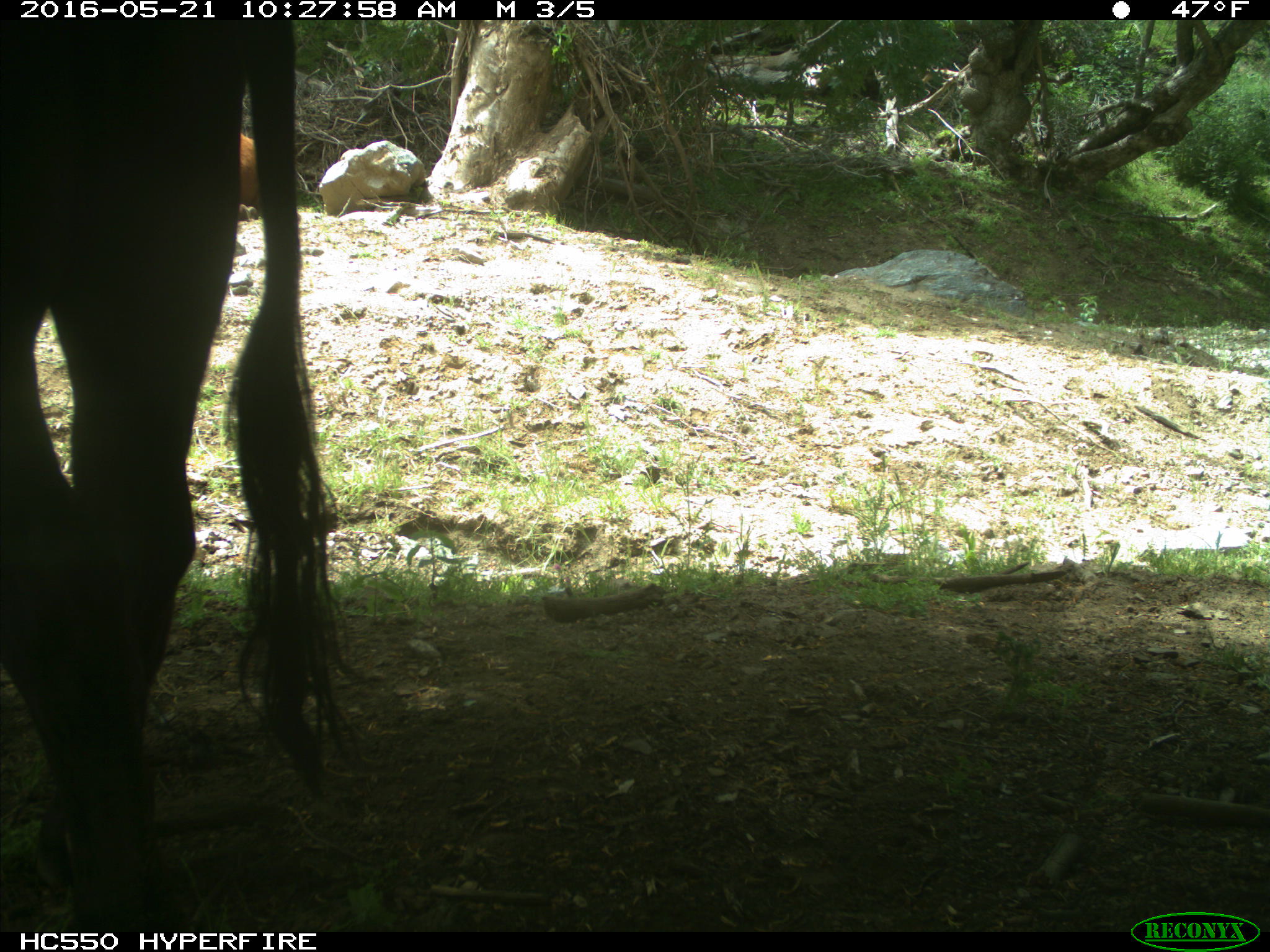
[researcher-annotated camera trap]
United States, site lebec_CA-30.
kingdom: Animalia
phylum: Chordata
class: Mammalia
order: Artiodactyla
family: Bovidae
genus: Bos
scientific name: Bos taurus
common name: domestic cow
Bos taurus (domestic cow).